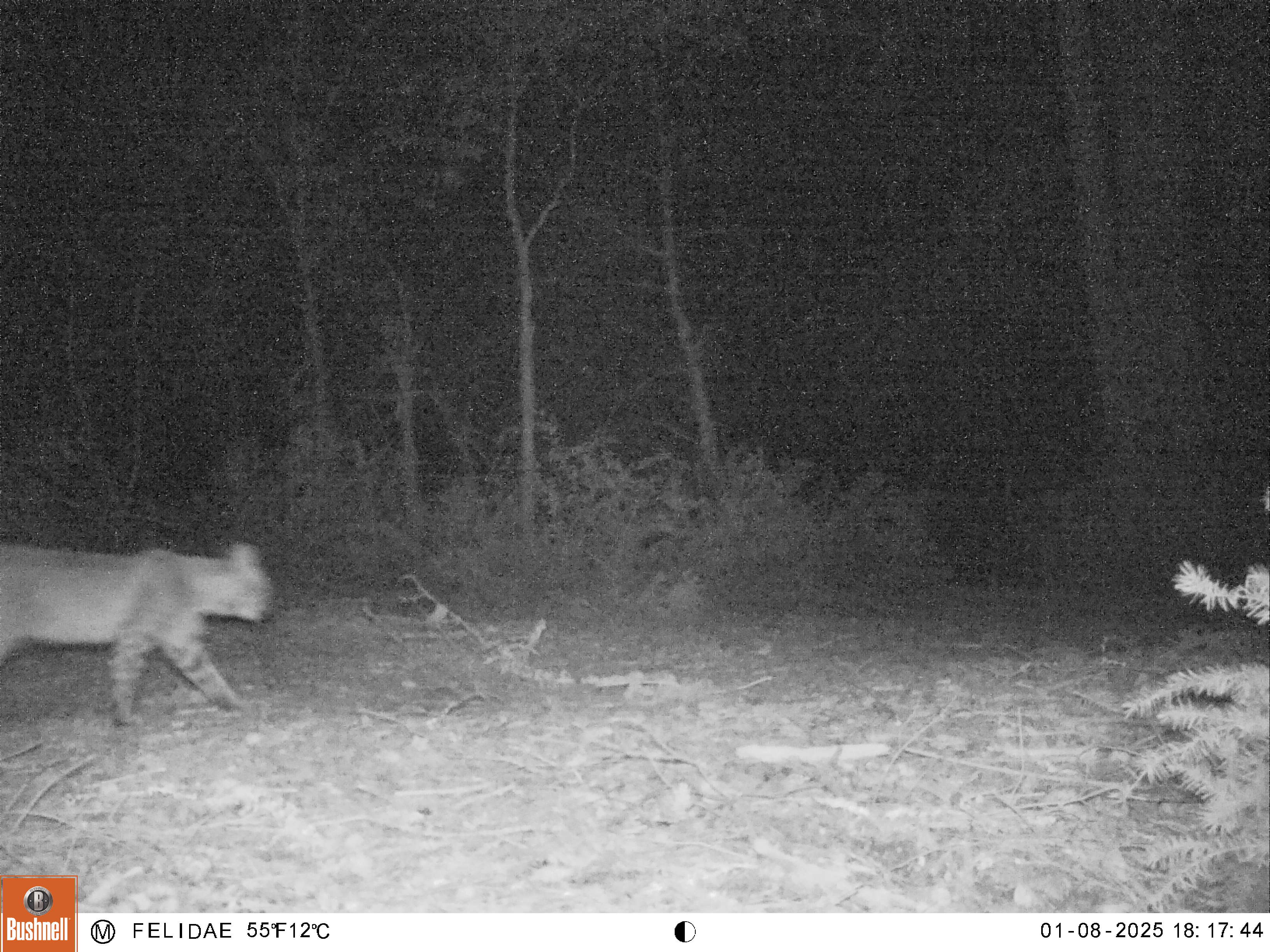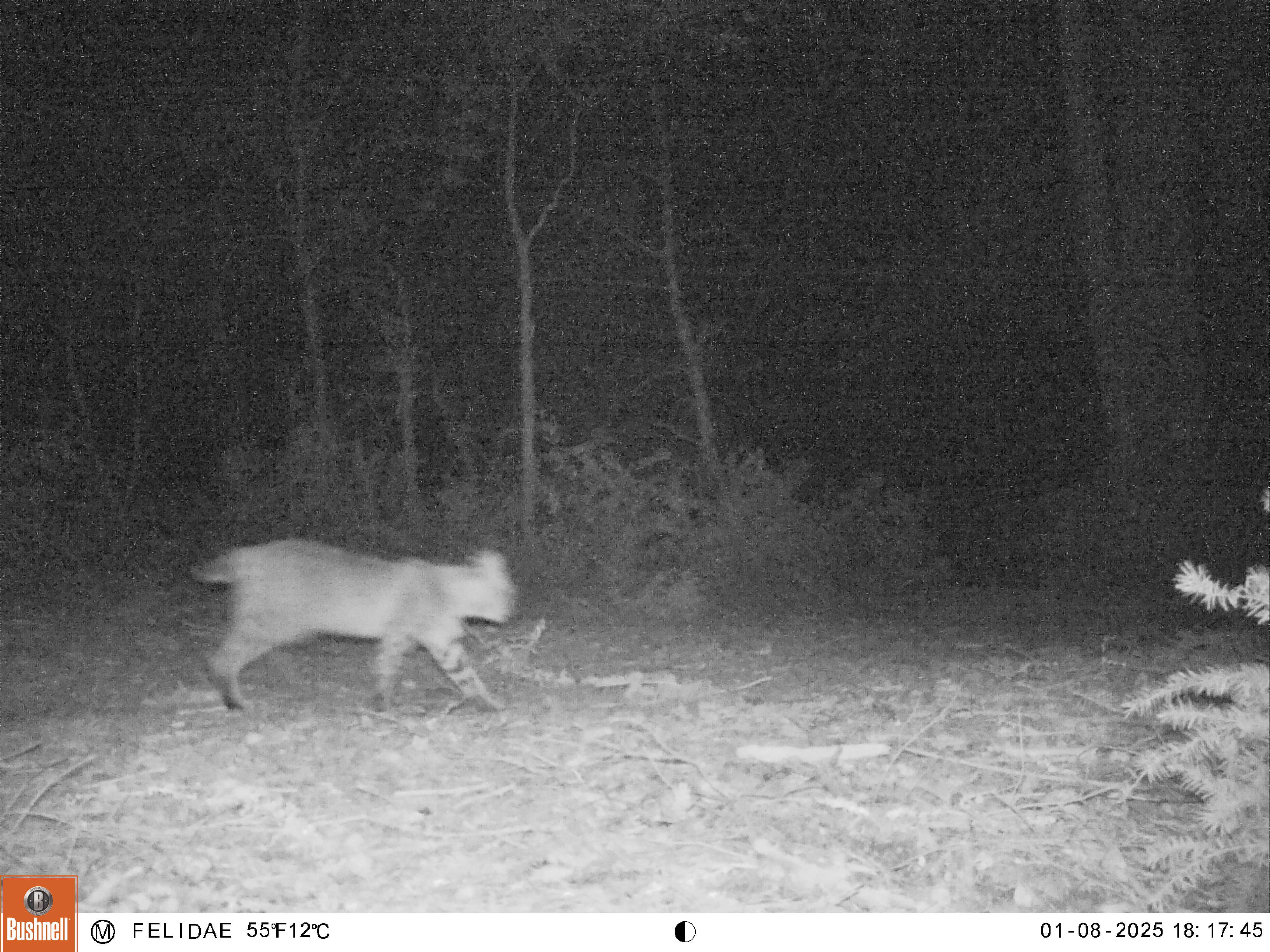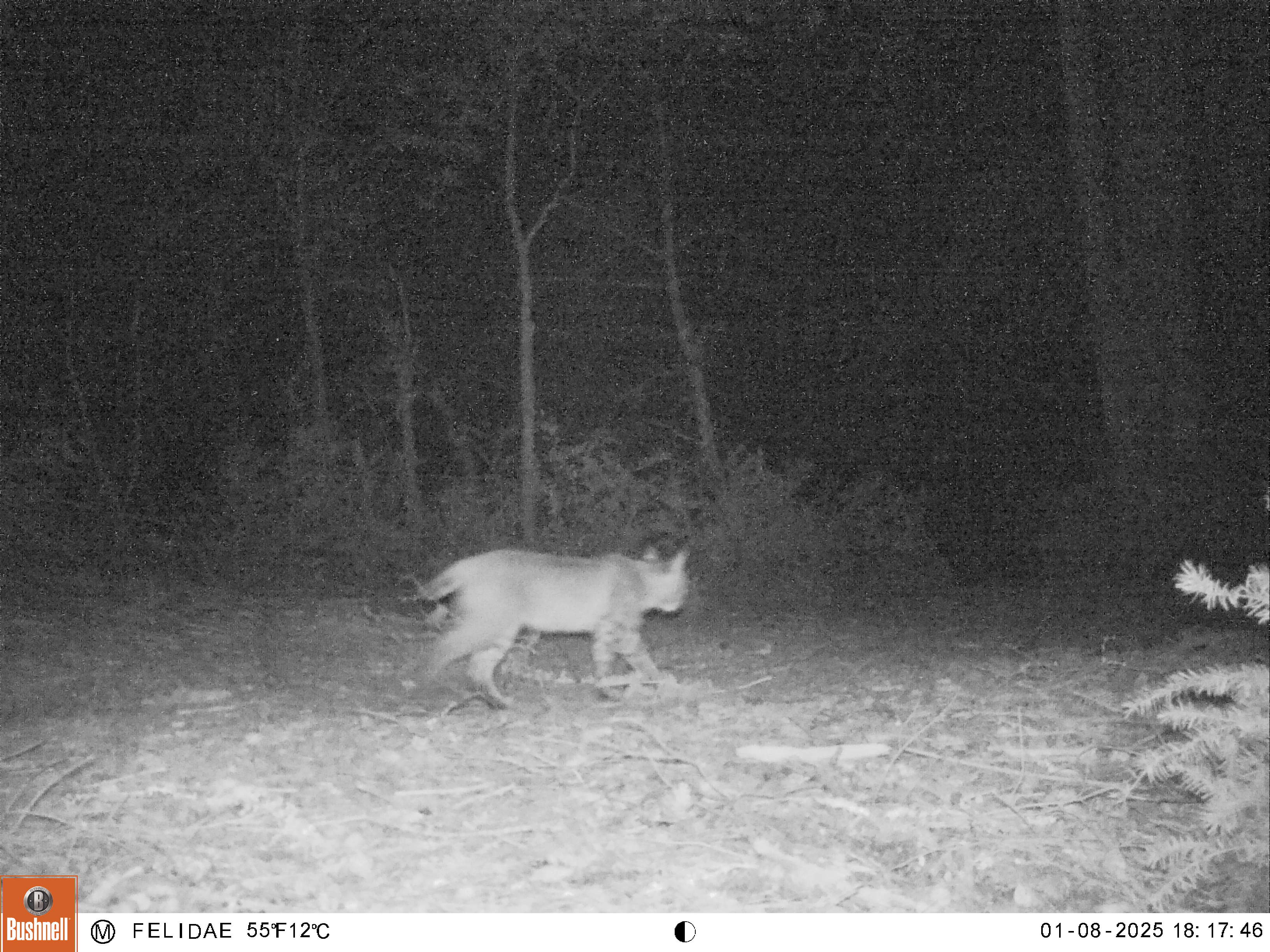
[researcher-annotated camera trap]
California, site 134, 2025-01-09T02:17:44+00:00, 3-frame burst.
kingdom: Animalia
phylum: Chordata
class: Mammalia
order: Carnivora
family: Felidae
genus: Lynx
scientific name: Lynx rufus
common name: bobcat